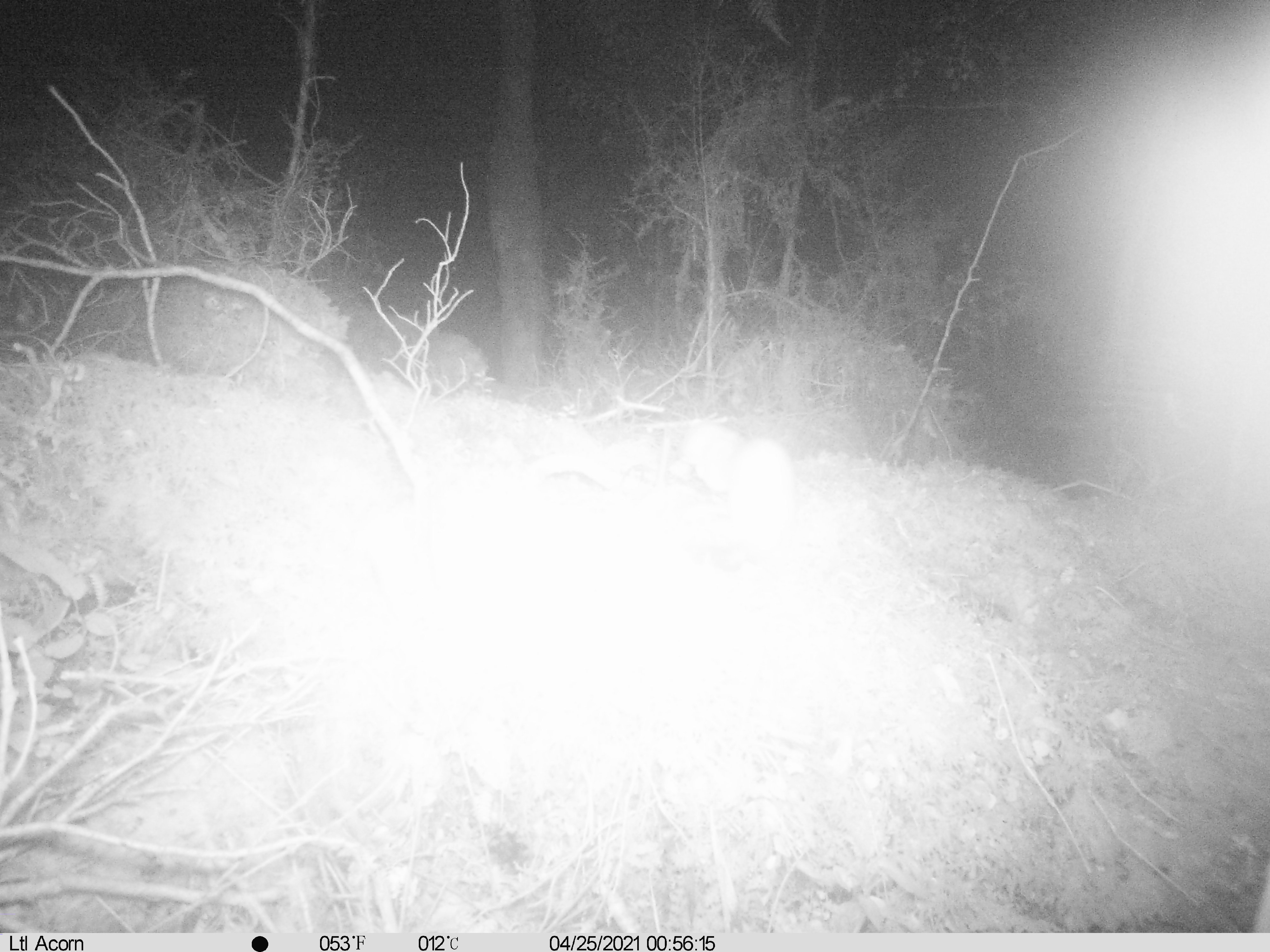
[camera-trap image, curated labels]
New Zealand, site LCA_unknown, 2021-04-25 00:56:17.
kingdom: Animalia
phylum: Chordata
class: Mammalia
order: Carnivora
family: Mustelidae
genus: Mustela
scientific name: Mustela erminea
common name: stoat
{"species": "stoat (Mustela erminea)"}